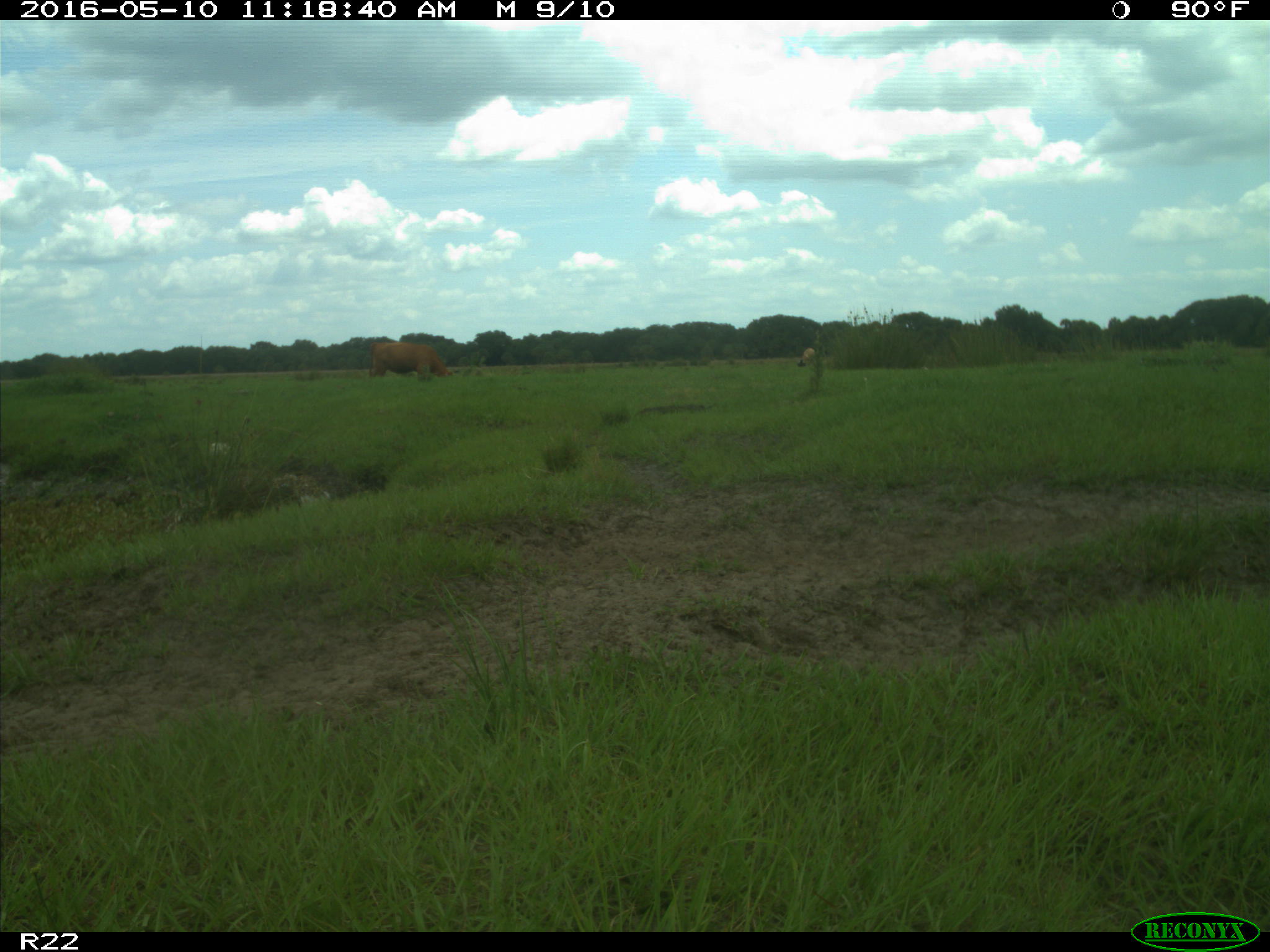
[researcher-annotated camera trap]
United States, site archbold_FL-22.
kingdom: Animalia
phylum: Chordata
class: Mammalia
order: Artiodactyla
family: Bovidae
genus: Bos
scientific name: Bos taurus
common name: domestic cow